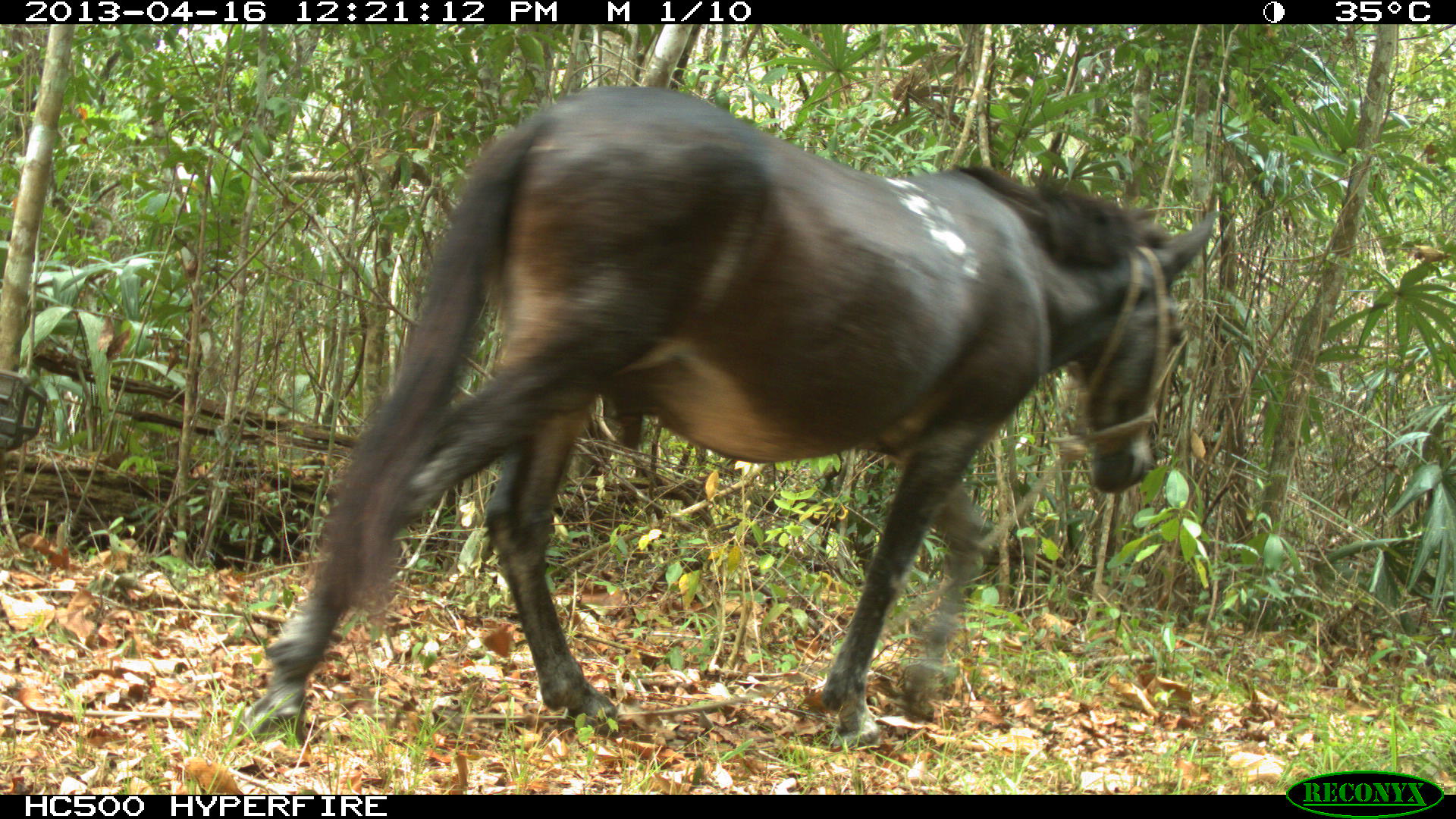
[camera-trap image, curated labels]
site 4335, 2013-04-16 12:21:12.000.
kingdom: Animalia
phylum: Chordata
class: Mammalia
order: Perissodactyla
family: Equidae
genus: Equus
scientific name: Equus ferus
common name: wild horse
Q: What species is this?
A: Equus ferus (wild horse).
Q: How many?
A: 1.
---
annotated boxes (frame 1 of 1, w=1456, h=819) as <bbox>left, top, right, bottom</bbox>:
equus ferus: <bbox>238, 85, 1214, 747</bbox>